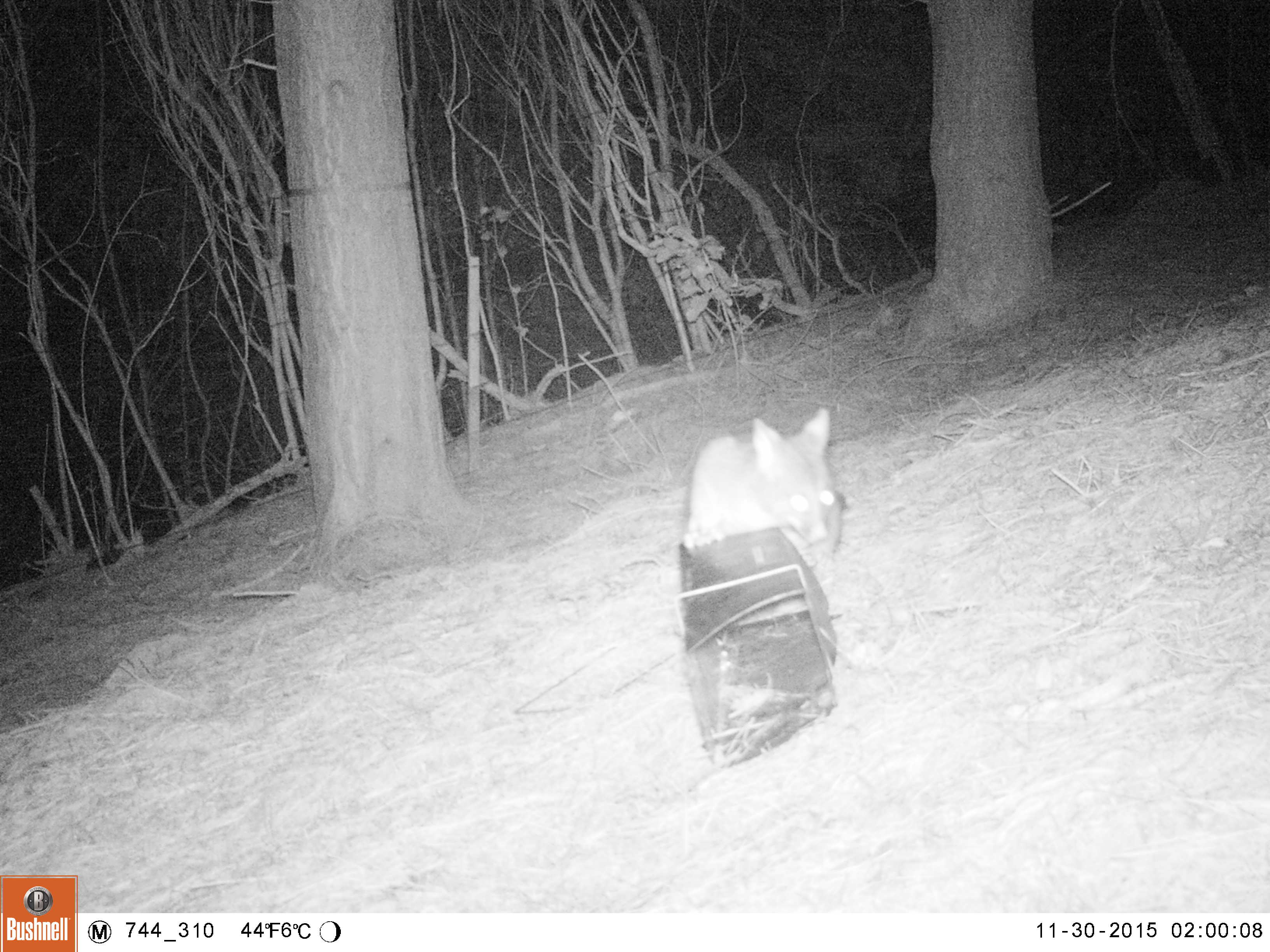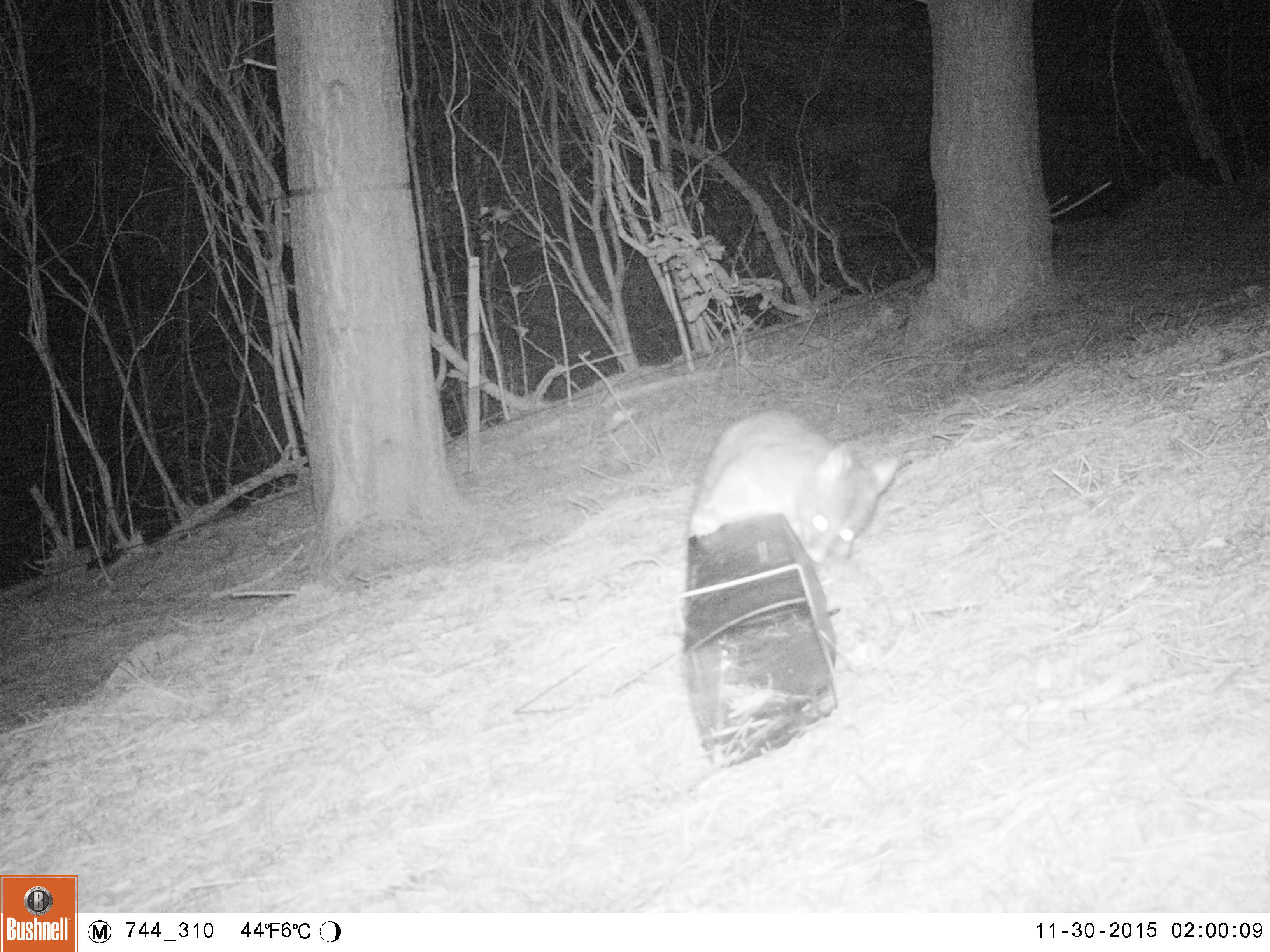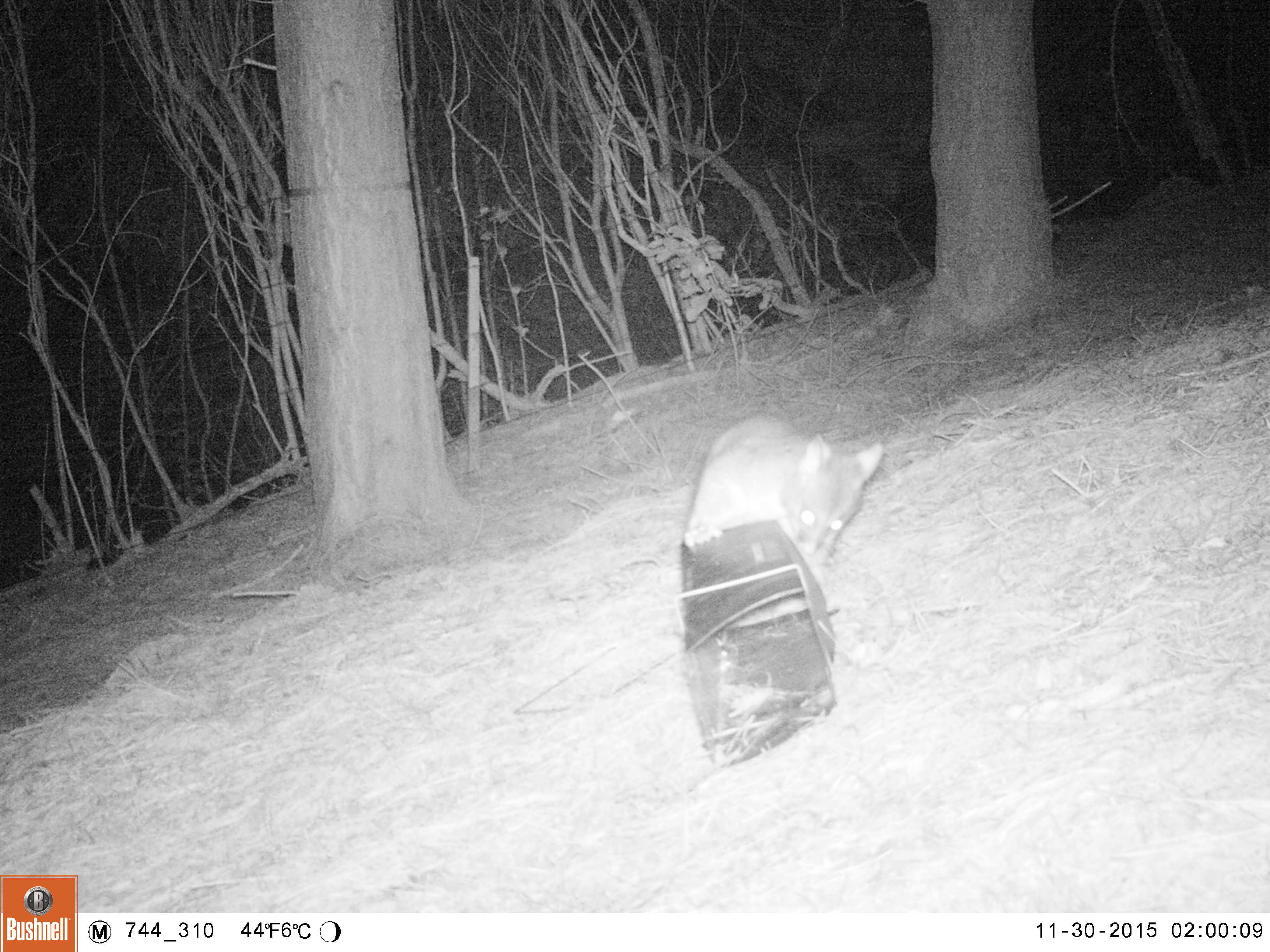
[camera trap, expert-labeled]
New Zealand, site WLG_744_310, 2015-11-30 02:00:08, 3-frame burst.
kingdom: Animalia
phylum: Chordata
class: Mammalia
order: Diprotodontia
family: Phalangeridae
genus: Trichosurus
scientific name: Trichosurus vulpecula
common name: common brushtail possum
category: possum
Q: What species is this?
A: Possum (common brushtail possum) (Trichosurus vulpecula).